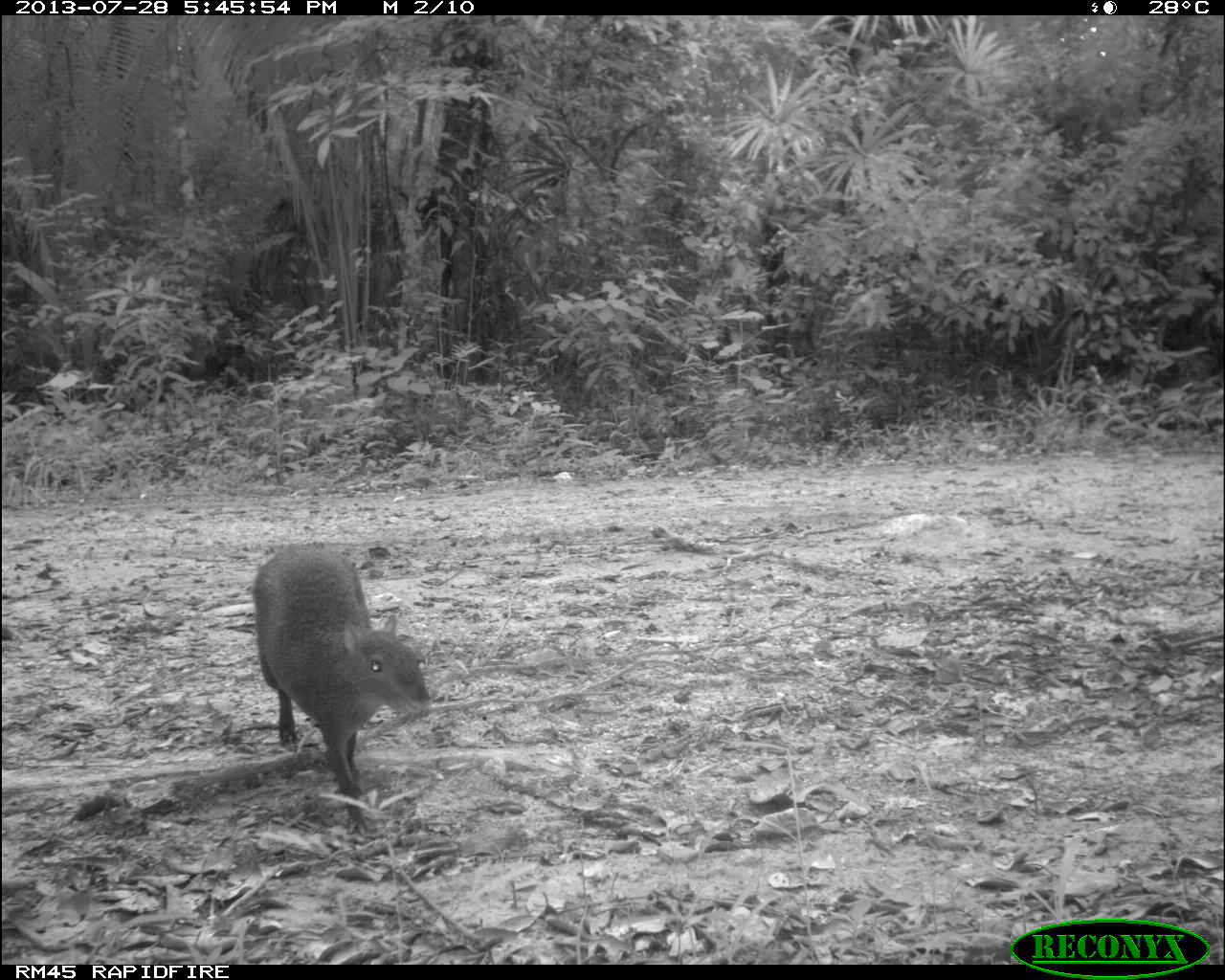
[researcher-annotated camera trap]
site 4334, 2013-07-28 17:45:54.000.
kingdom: Animalia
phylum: Chordata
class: Mammalia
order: Rodentia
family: Dasyproctidae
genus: Dasyprocta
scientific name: Dasyprocta punctata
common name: central american agouti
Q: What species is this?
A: Dasyprocta punctata (central american agouti).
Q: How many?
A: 1.